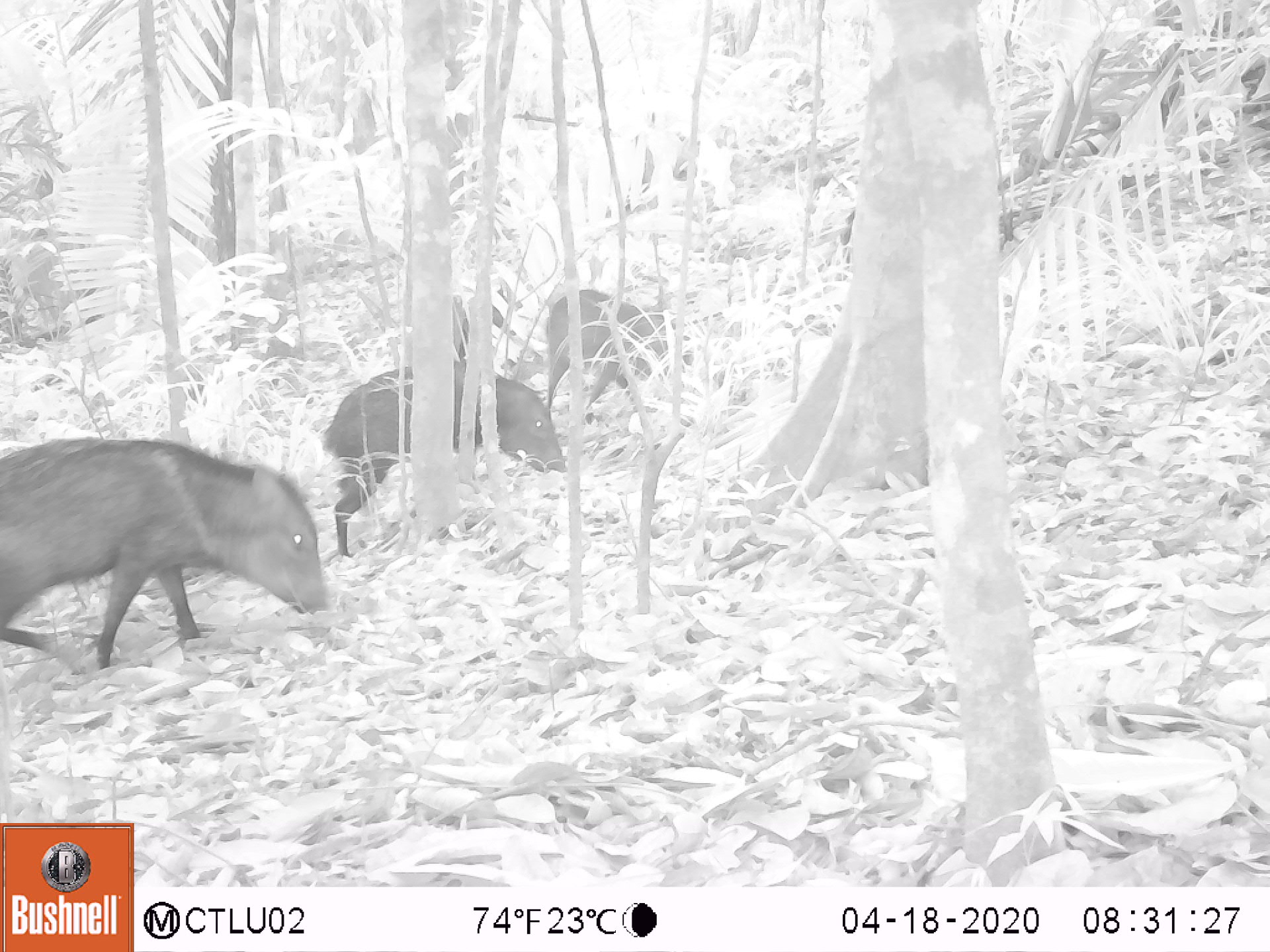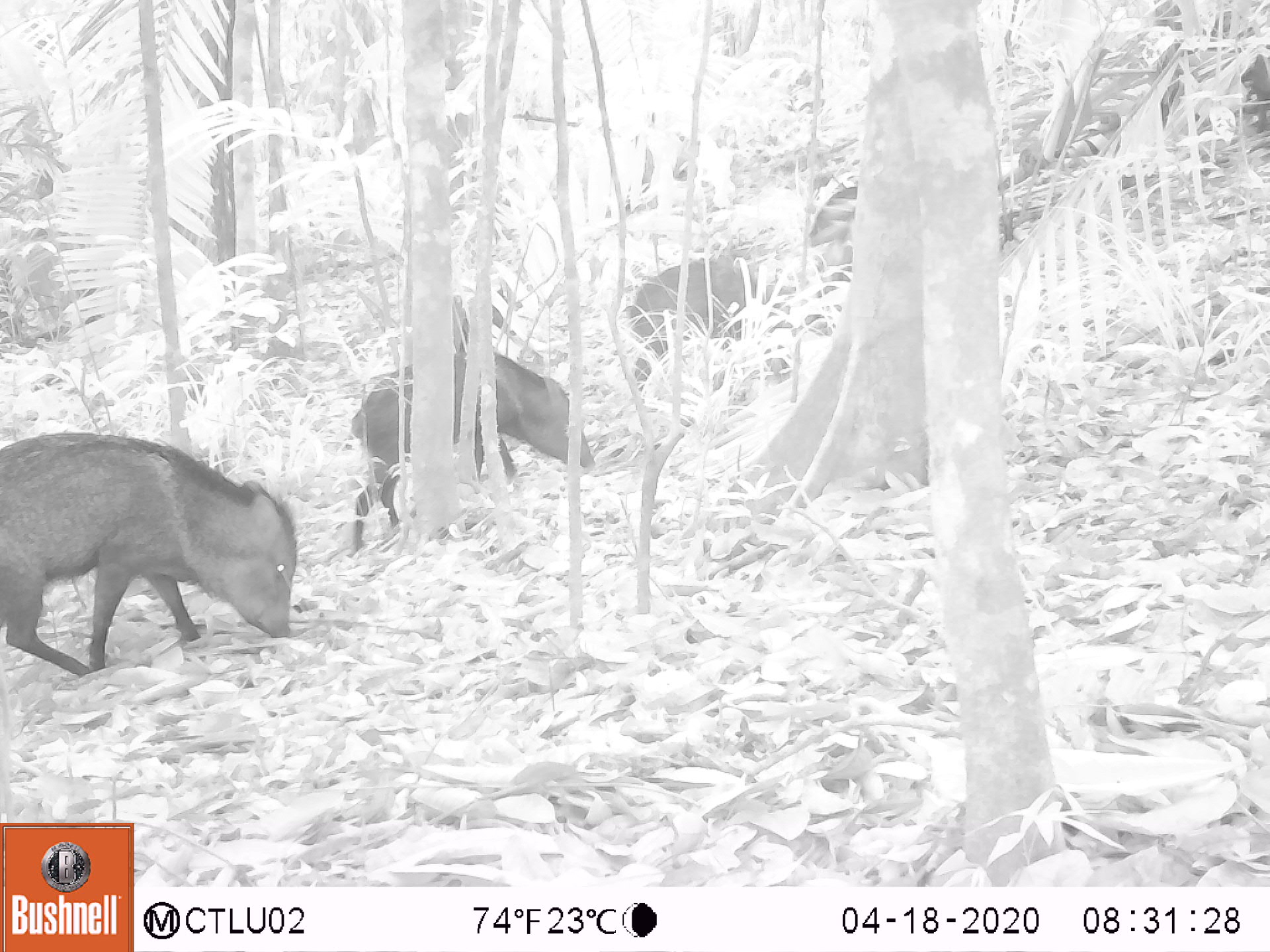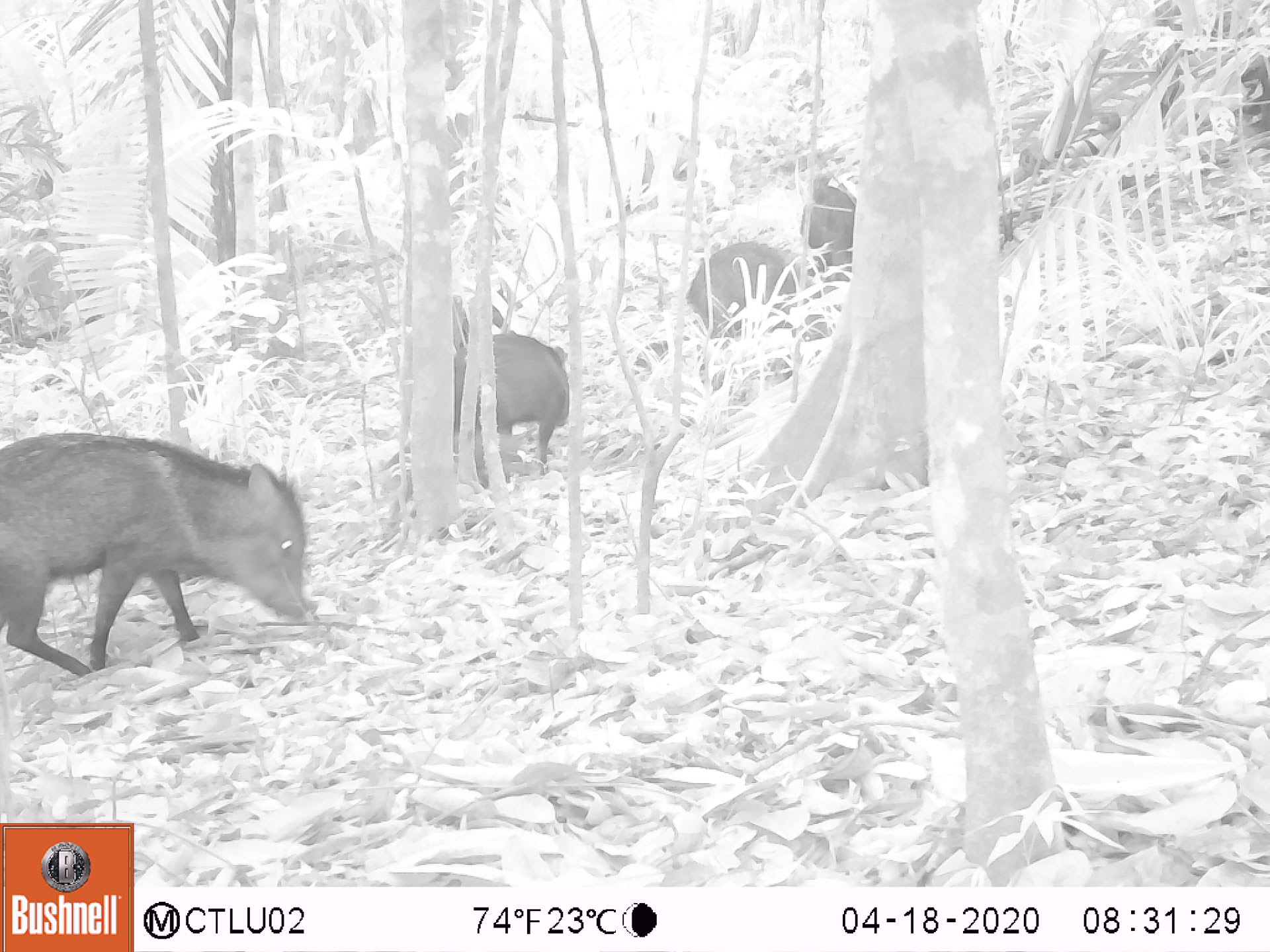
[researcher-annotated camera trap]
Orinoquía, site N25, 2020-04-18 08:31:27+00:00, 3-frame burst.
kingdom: Animalia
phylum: Chordata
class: Mammalia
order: Artiodactyla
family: Tayassuidae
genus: Pecari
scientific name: Pecari tajacu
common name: collared peccary